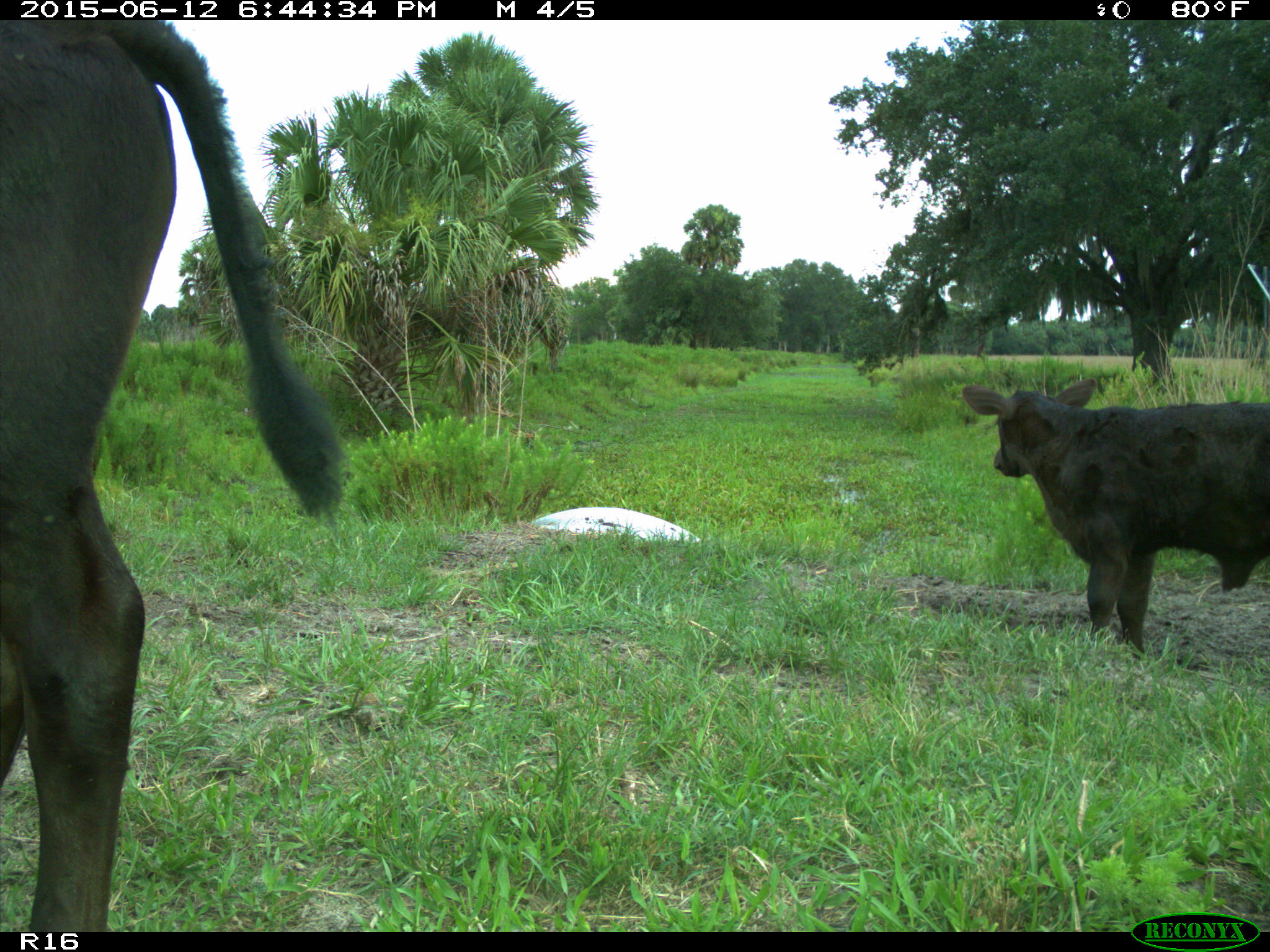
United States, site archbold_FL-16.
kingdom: Animalia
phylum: Chordata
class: Mammalia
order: Artiodactyla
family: Bovidae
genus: Bos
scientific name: Bos taurus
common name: domestic cow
Bos taurus (domestic cow).